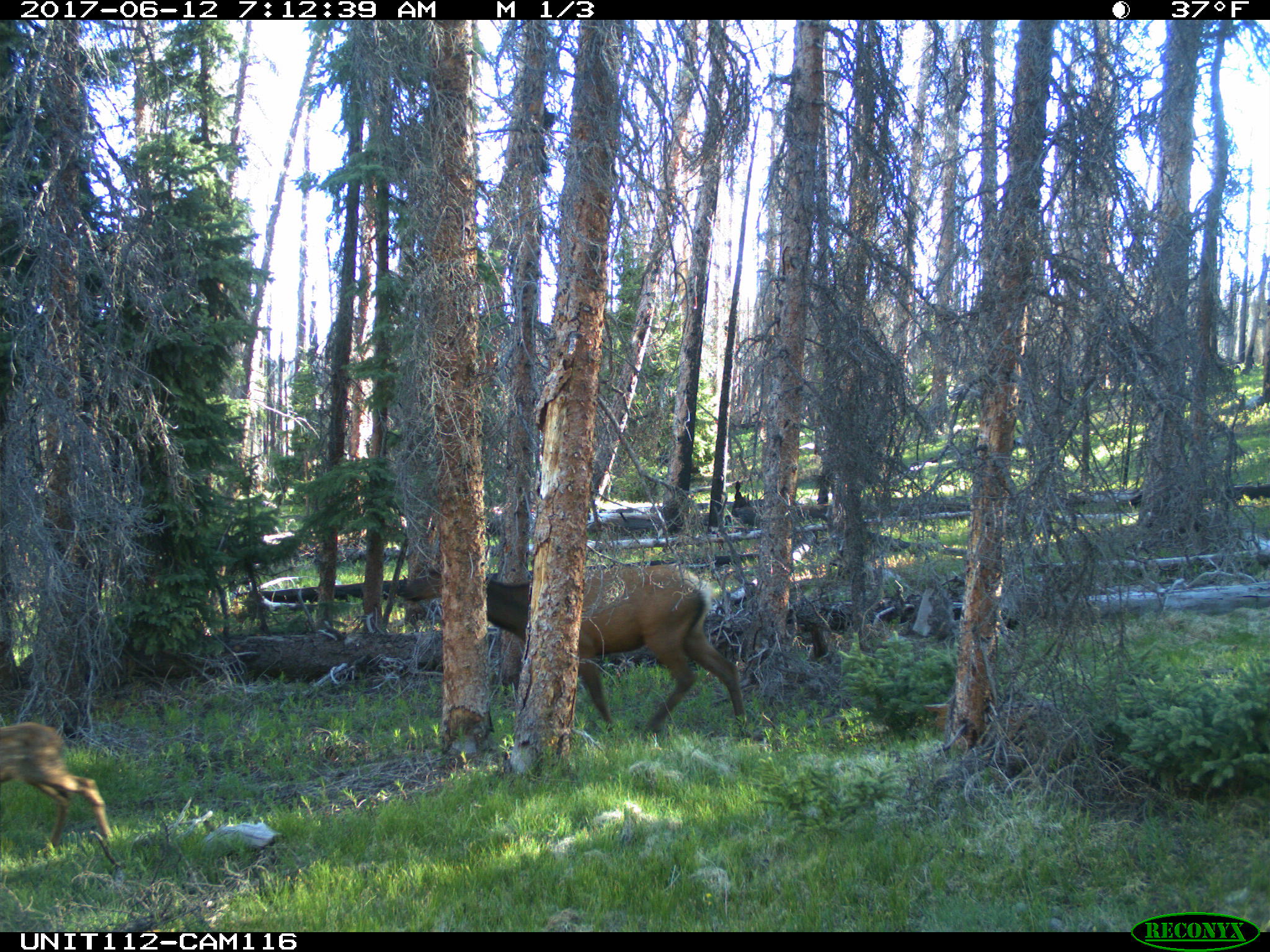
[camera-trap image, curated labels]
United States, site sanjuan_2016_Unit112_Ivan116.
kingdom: Animalia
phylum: Chordata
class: Mammalia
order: Artiodactyla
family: Cervidae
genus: Cervus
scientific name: Cervus elaphus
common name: red deer